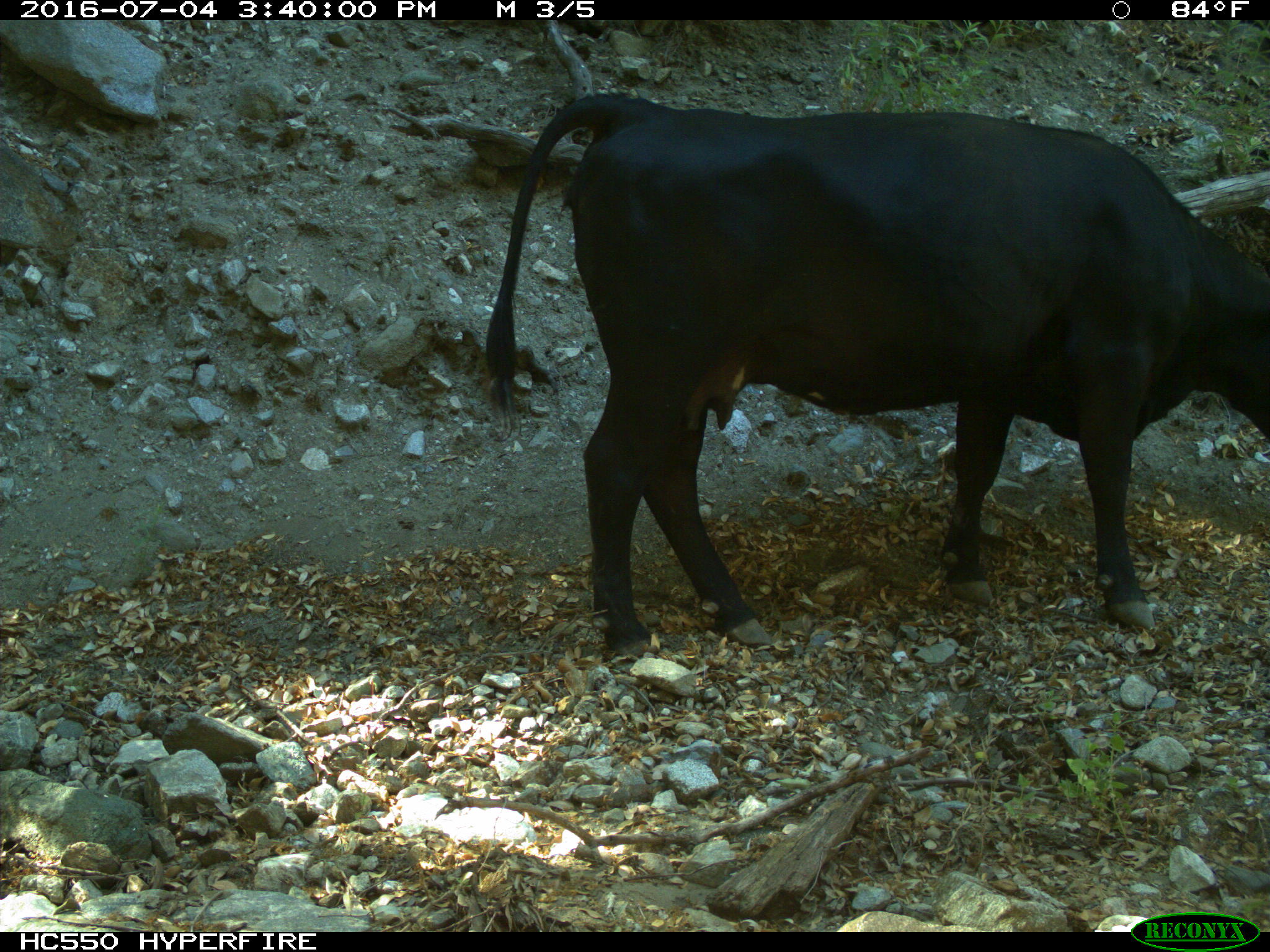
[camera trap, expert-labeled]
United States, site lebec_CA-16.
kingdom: Animalia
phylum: Chordata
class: Mammalia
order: Artiodactyla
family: Bovidae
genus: Bos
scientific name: Bos taurus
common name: domestic cow